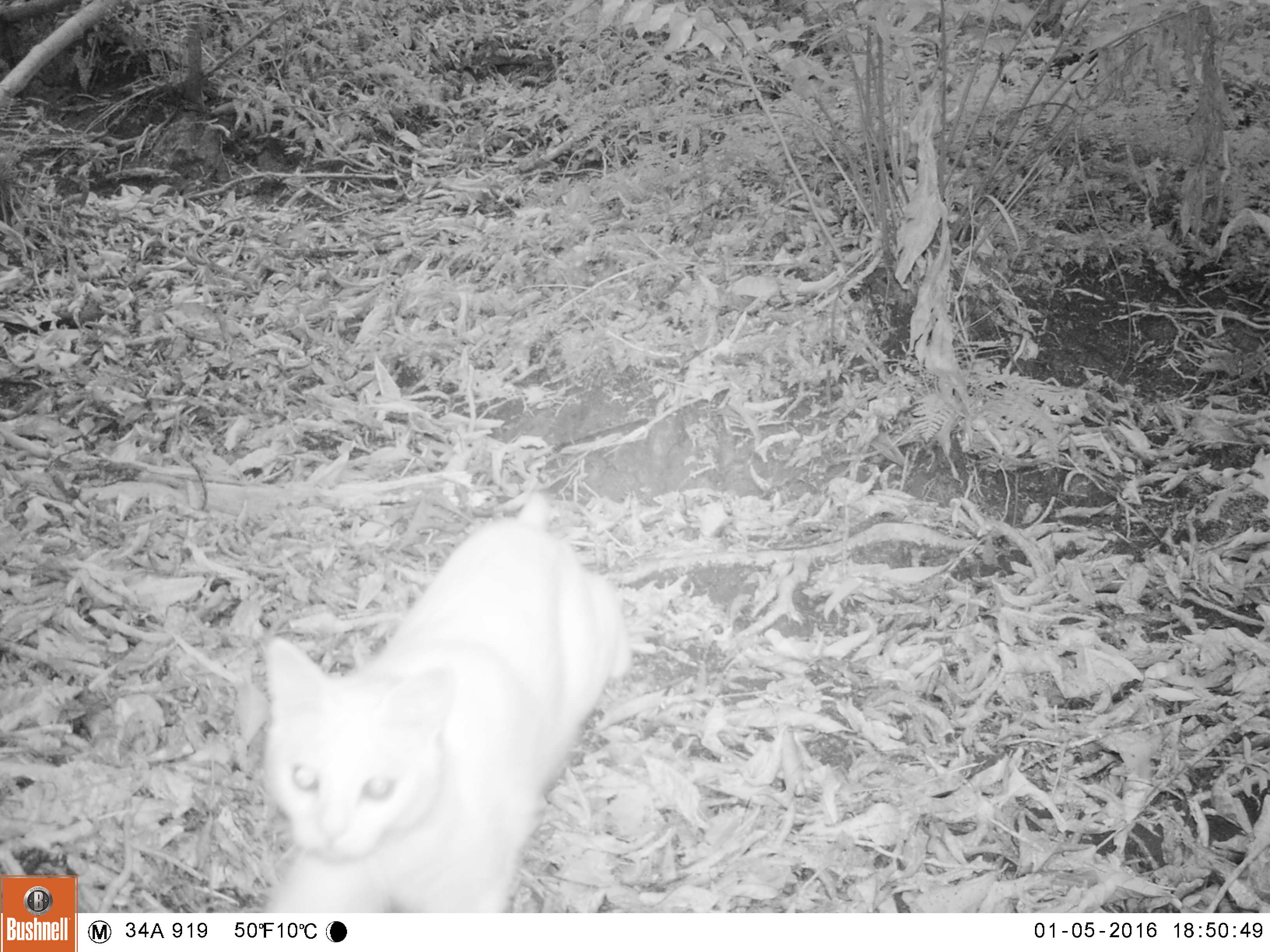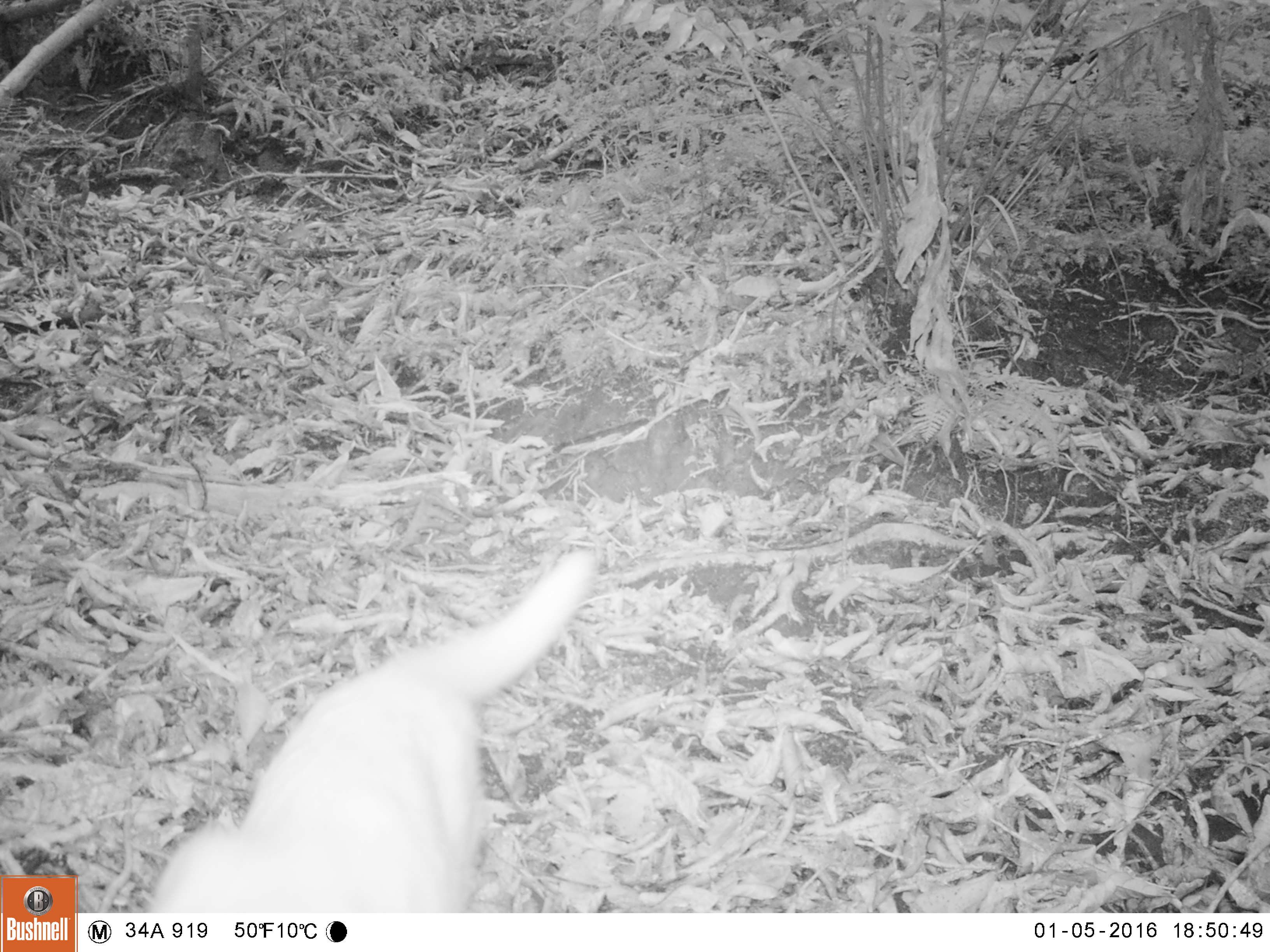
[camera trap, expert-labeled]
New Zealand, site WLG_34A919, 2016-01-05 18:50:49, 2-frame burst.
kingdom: Animalia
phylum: Chordata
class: Mammalia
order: Carnivora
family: Felidae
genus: Felis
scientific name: Felis catus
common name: domestic cat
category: cat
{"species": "cat (domestic cat) (Felis catus)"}